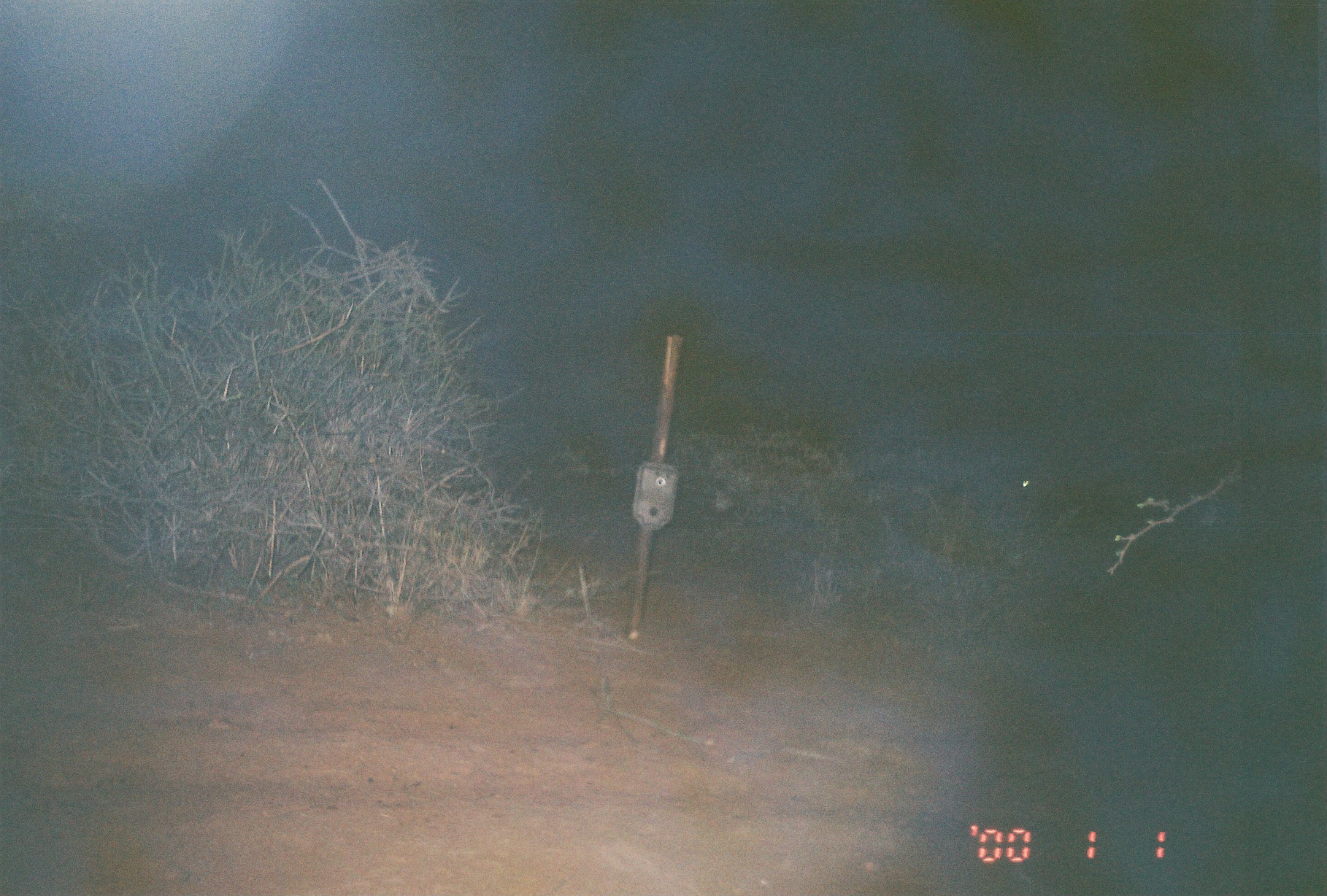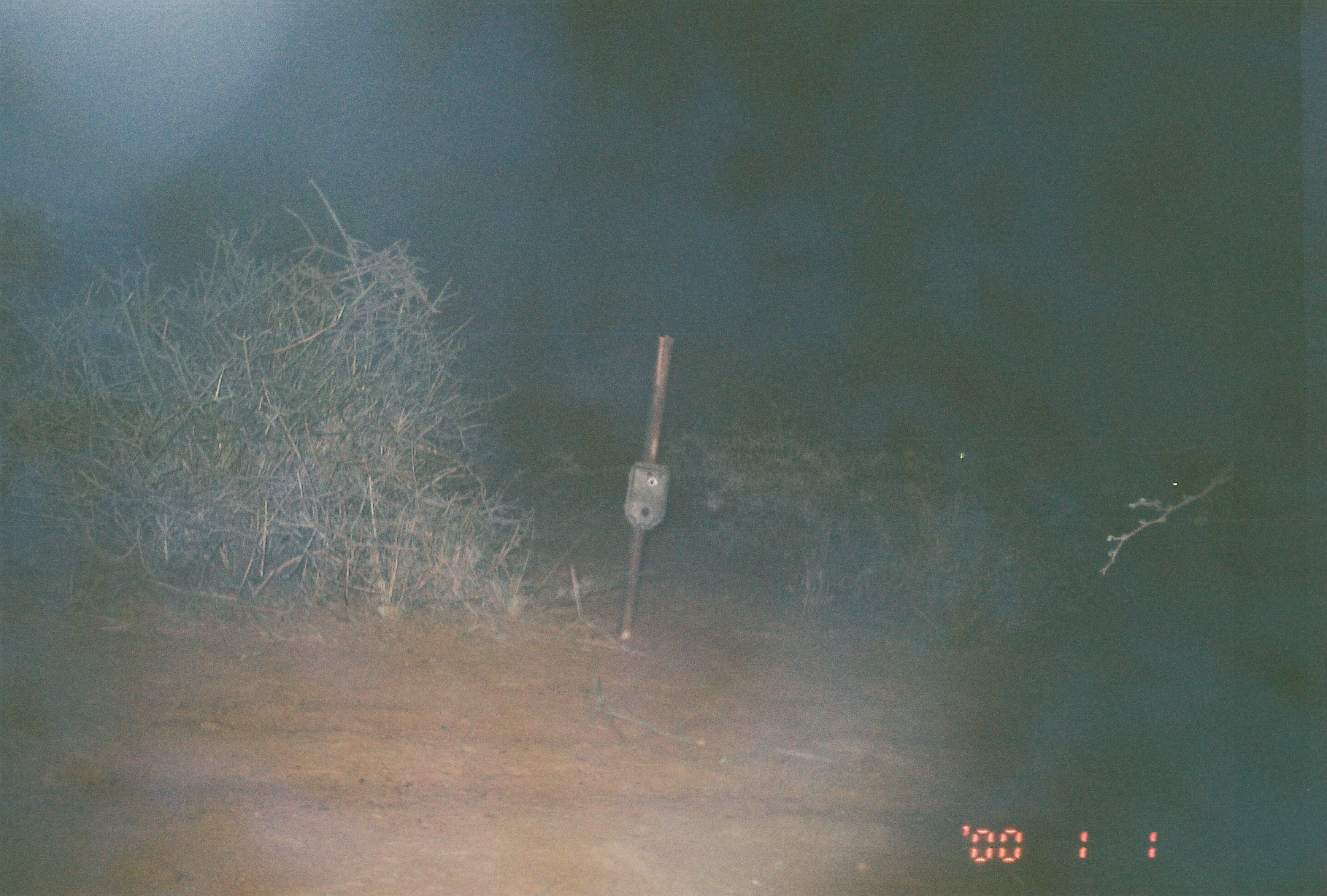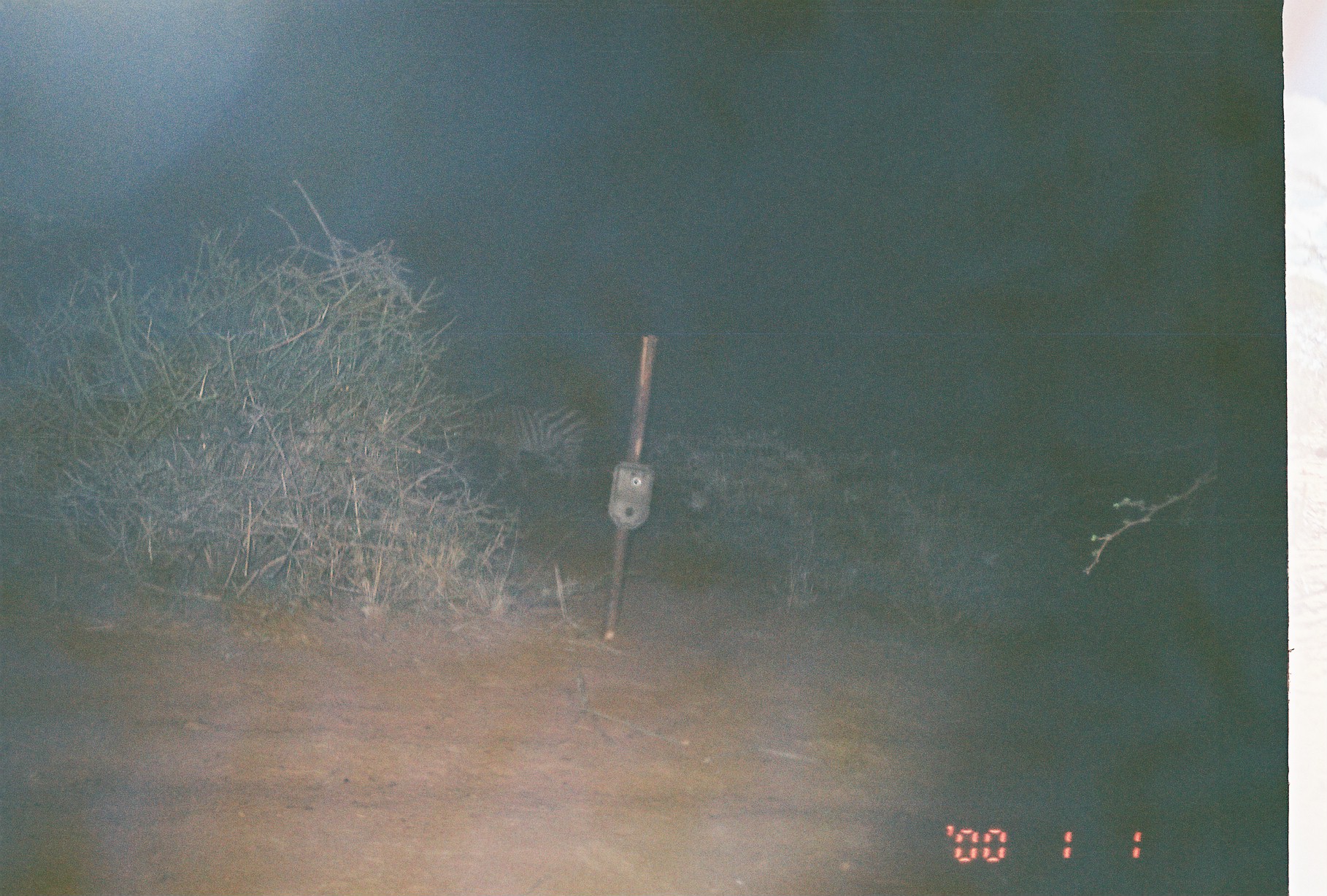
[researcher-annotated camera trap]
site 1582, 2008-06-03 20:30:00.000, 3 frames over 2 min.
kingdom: Animalia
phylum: Chordata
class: Mammalia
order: Perissodactyla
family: Equidae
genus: Equus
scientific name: Equus quagga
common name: plains zebra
Equus quagga (plains zebra), count 1.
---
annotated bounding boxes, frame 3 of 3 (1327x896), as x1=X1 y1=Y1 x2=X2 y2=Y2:
equus quagga: x1=444 y1=394 x2=593 y2=494